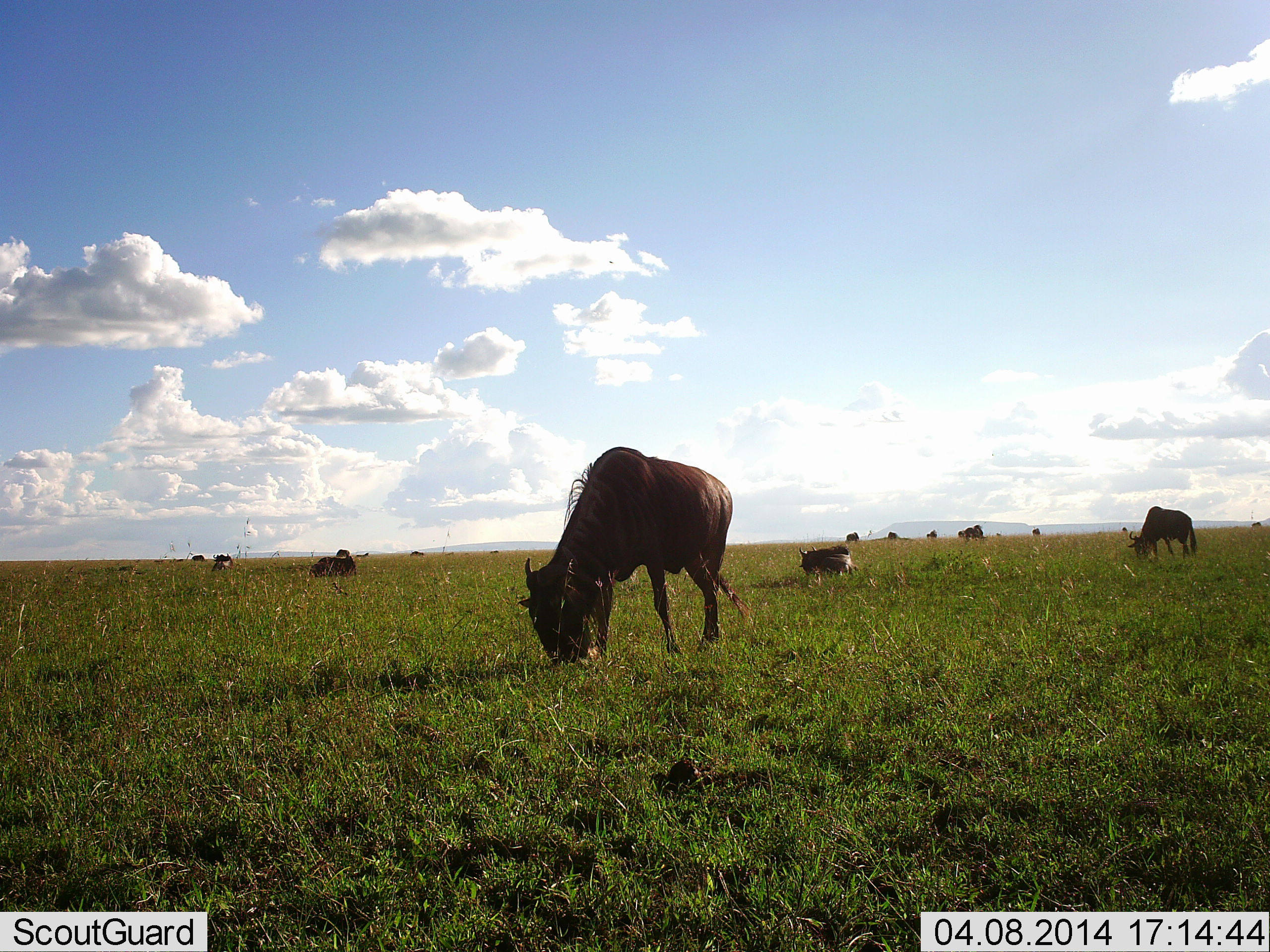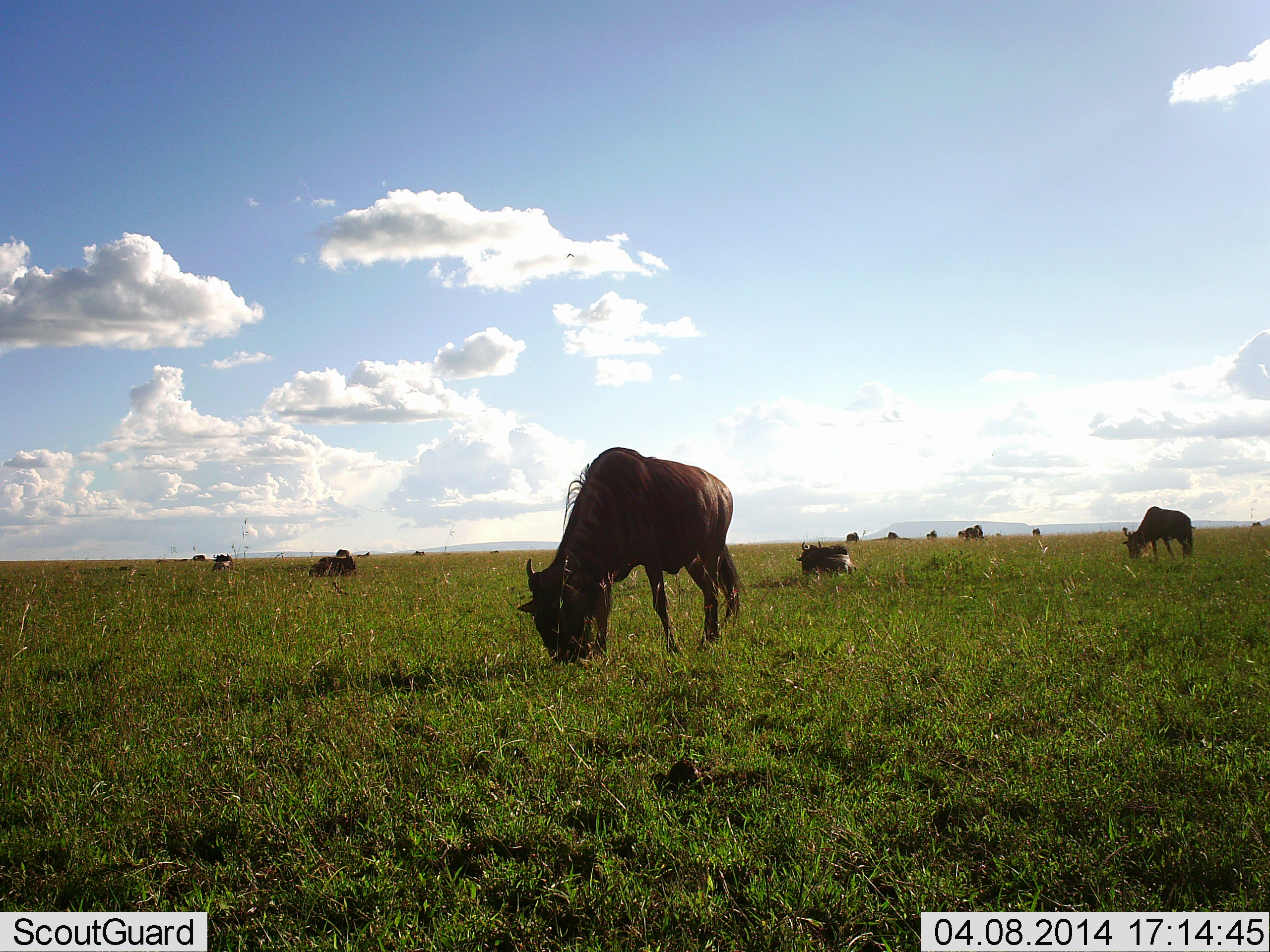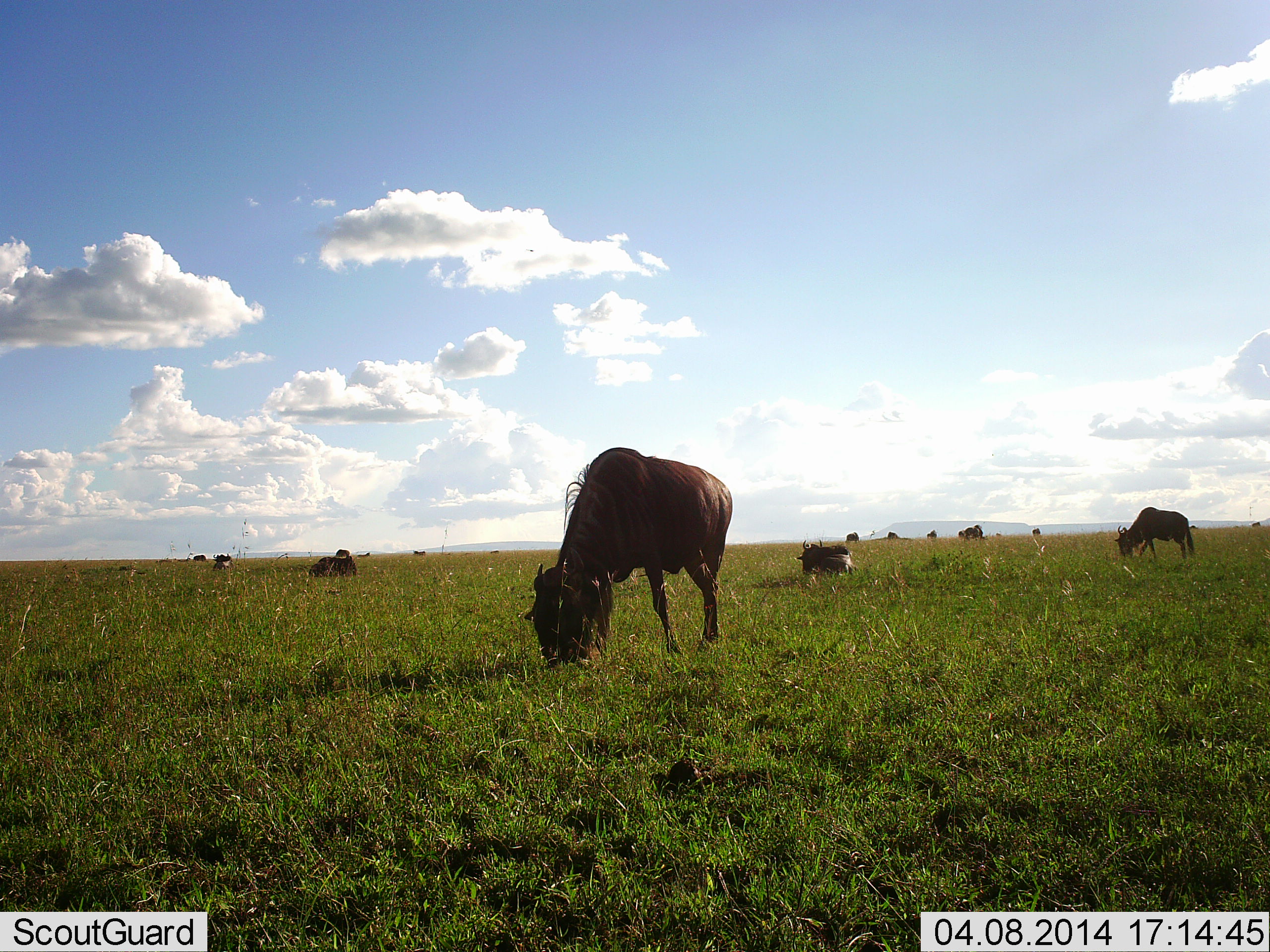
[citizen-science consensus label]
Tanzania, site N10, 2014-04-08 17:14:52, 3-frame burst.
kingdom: Animalia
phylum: Chordata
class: Mammalia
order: Artiodactyla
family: Bovidae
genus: Connochaetes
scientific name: Connochaetes taurinus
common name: blue wildebeest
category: wildebeest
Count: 11-50.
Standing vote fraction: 40%.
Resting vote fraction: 70%.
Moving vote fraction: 10%.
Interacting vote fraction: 0%.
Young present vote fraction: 0%.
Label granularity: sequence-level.